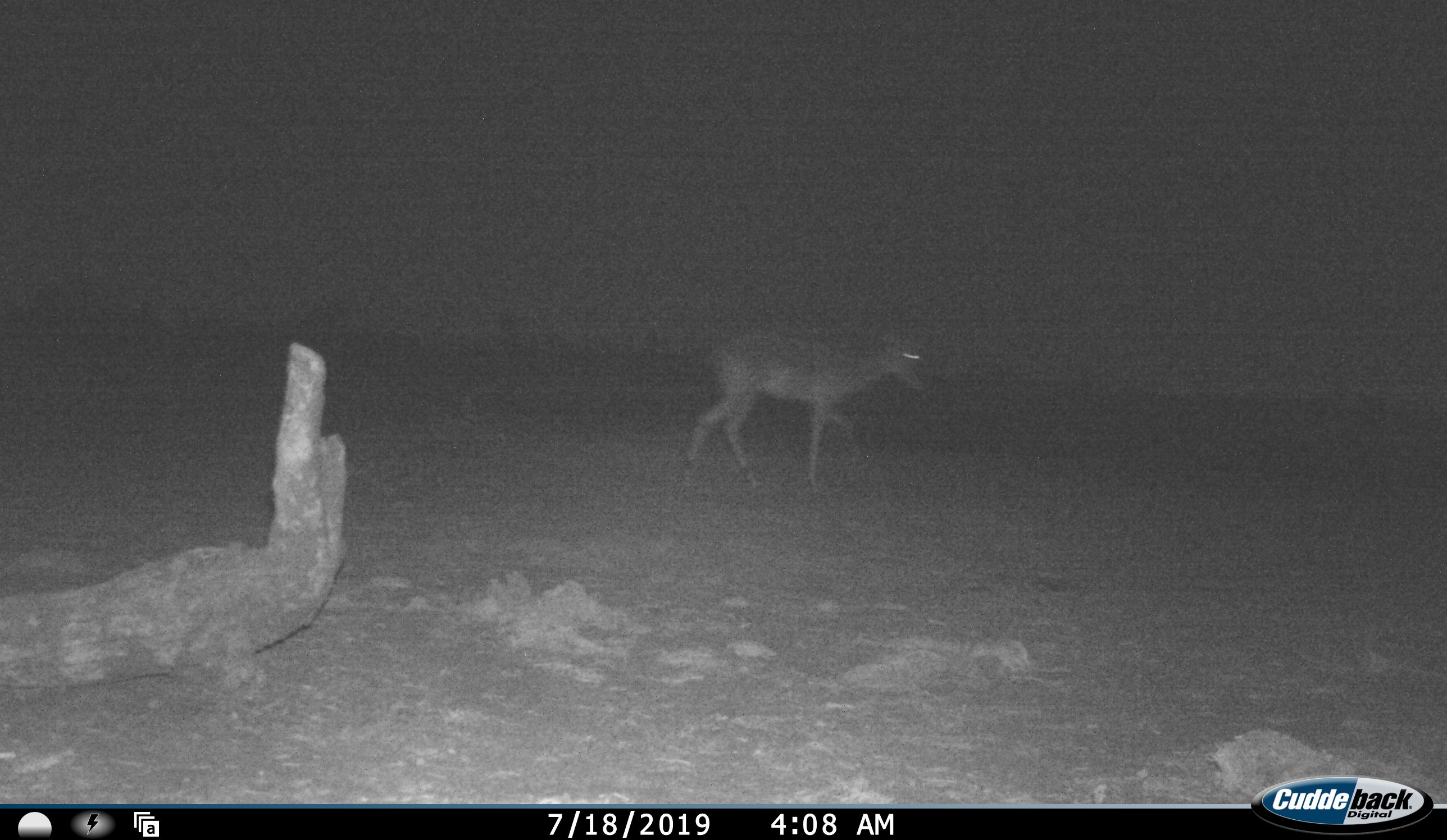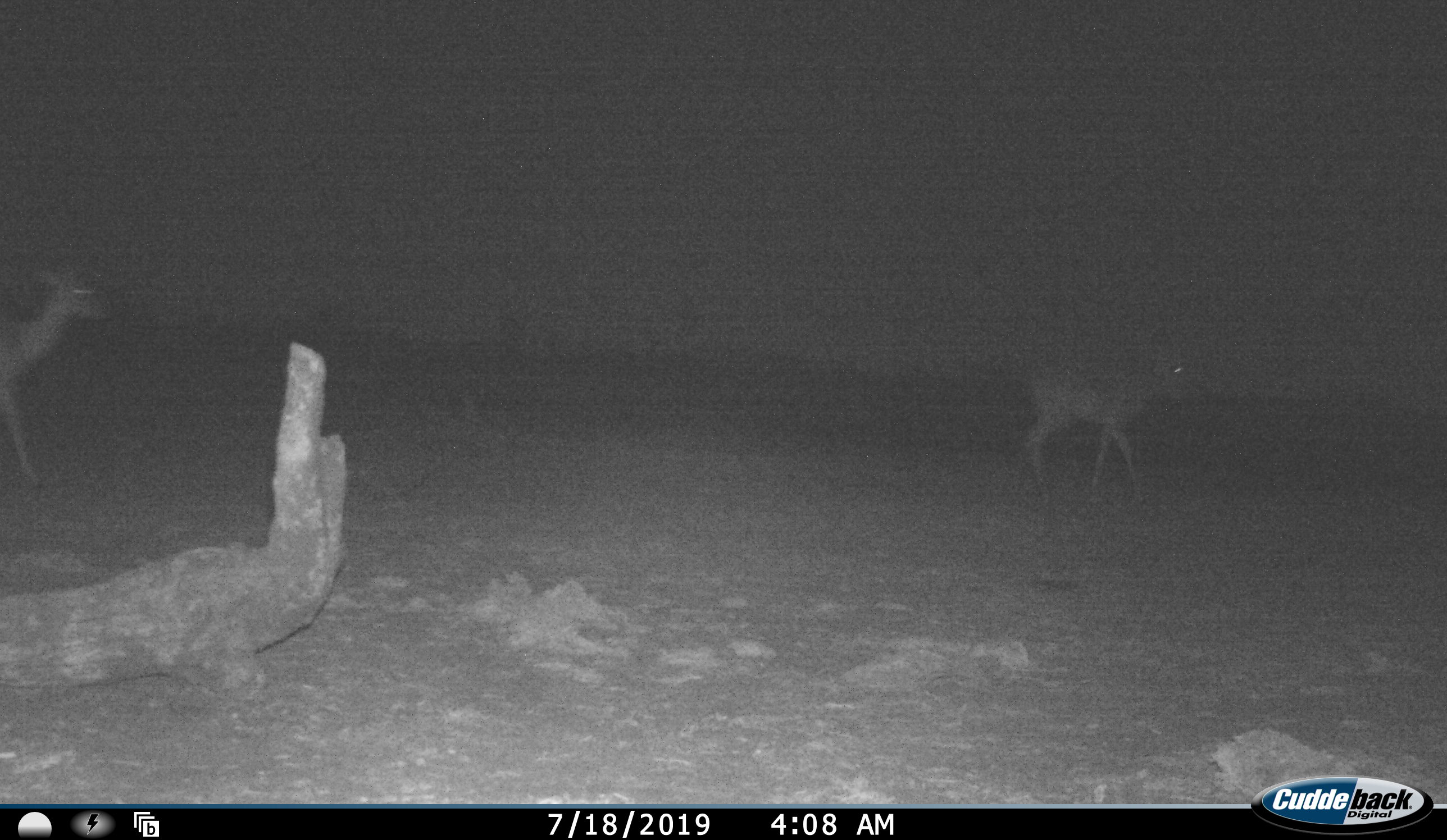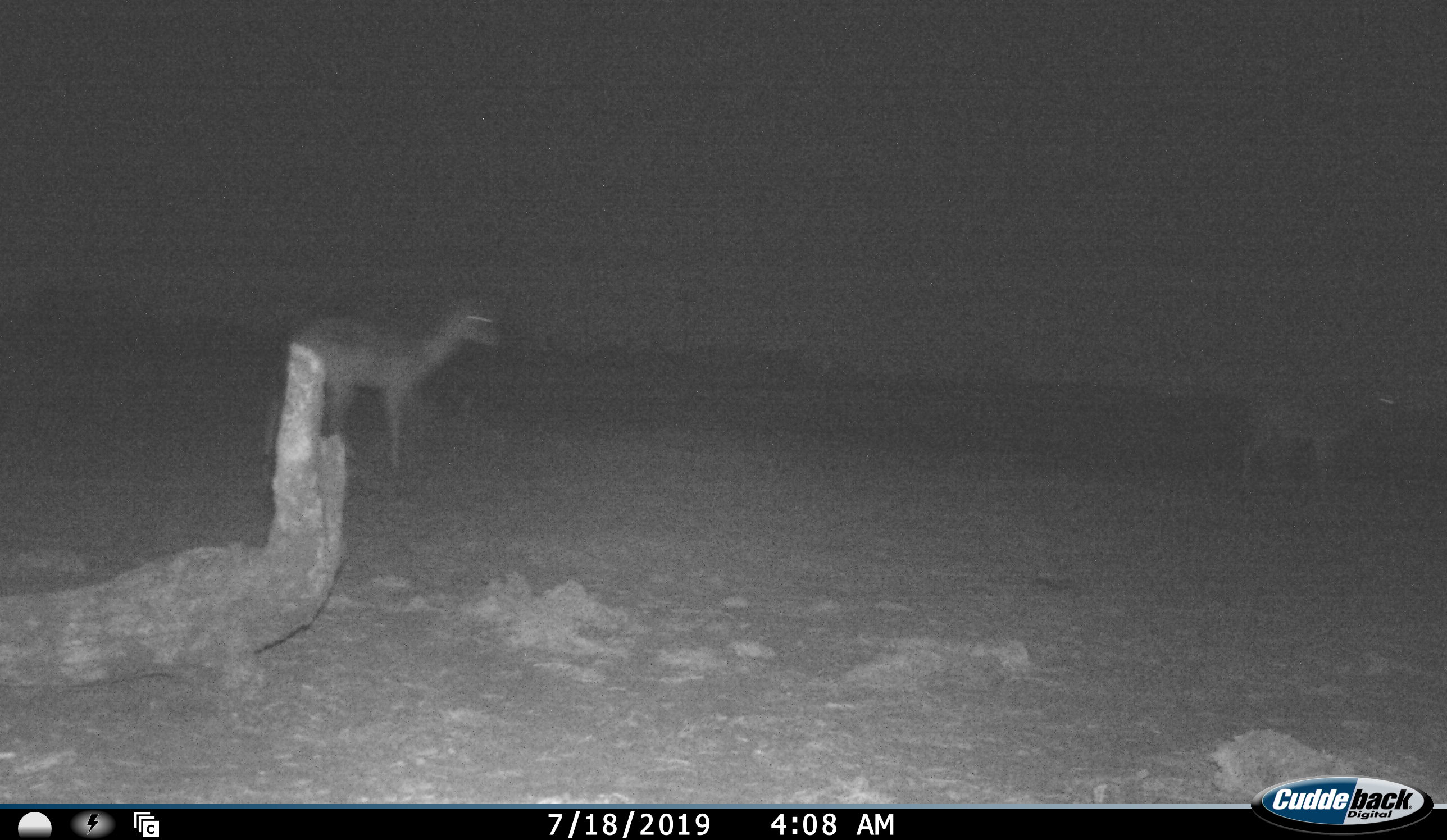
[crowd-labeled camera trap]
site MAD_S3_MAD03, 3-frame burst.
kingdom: Animalia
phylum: Chordata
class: Mammalia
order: Artiodactyla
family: Bovidae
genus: Aepyceros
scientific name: Aepyceros melampus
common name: impala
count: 2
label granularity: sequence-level